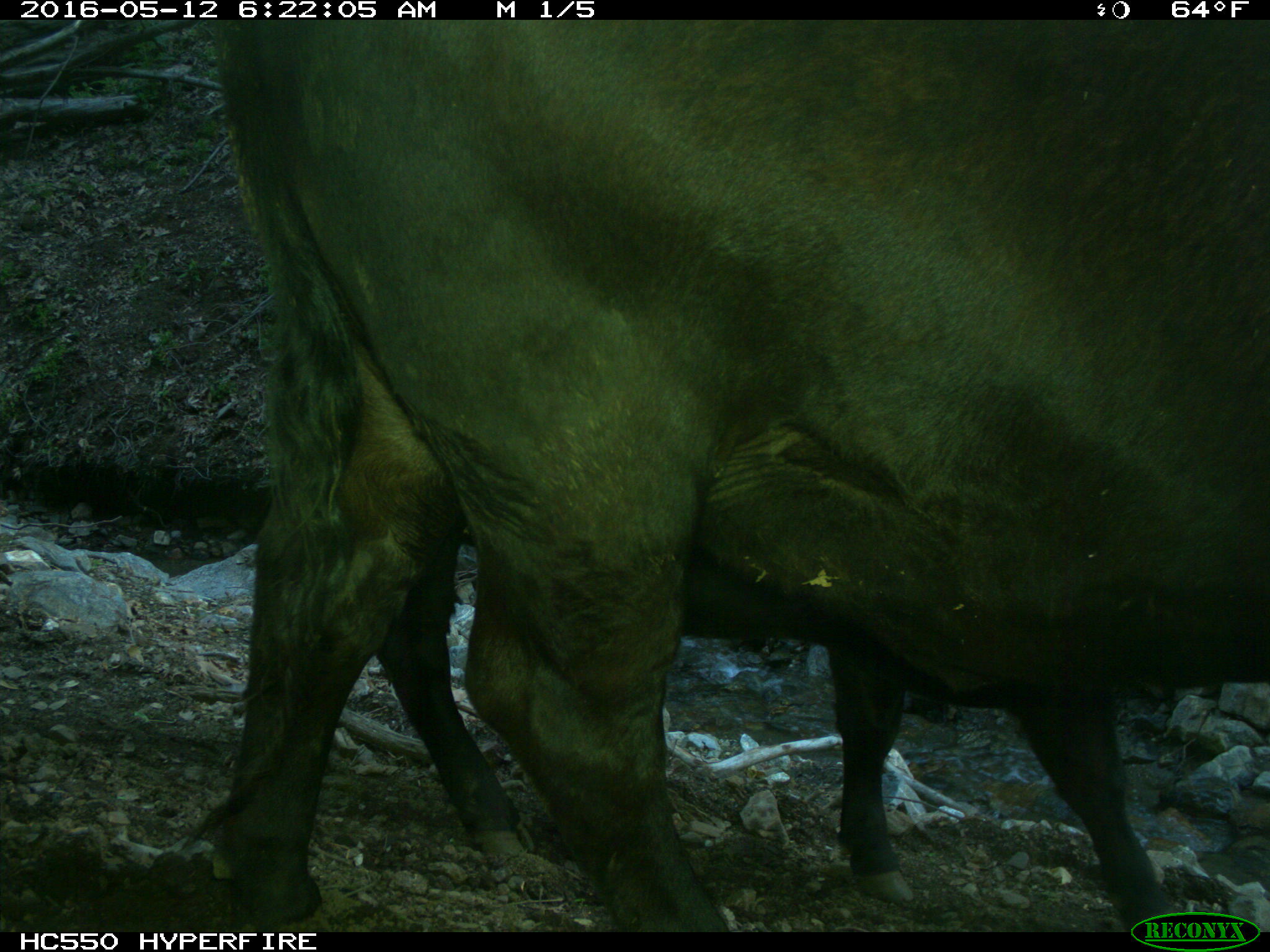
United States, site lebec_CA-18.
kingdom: Animalia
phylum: Chordata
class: Mammalia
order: Artiodactyla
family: Bovidae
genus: Bos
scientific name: Bos taurus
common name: domestic cow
Bos taurus (domestic cow).